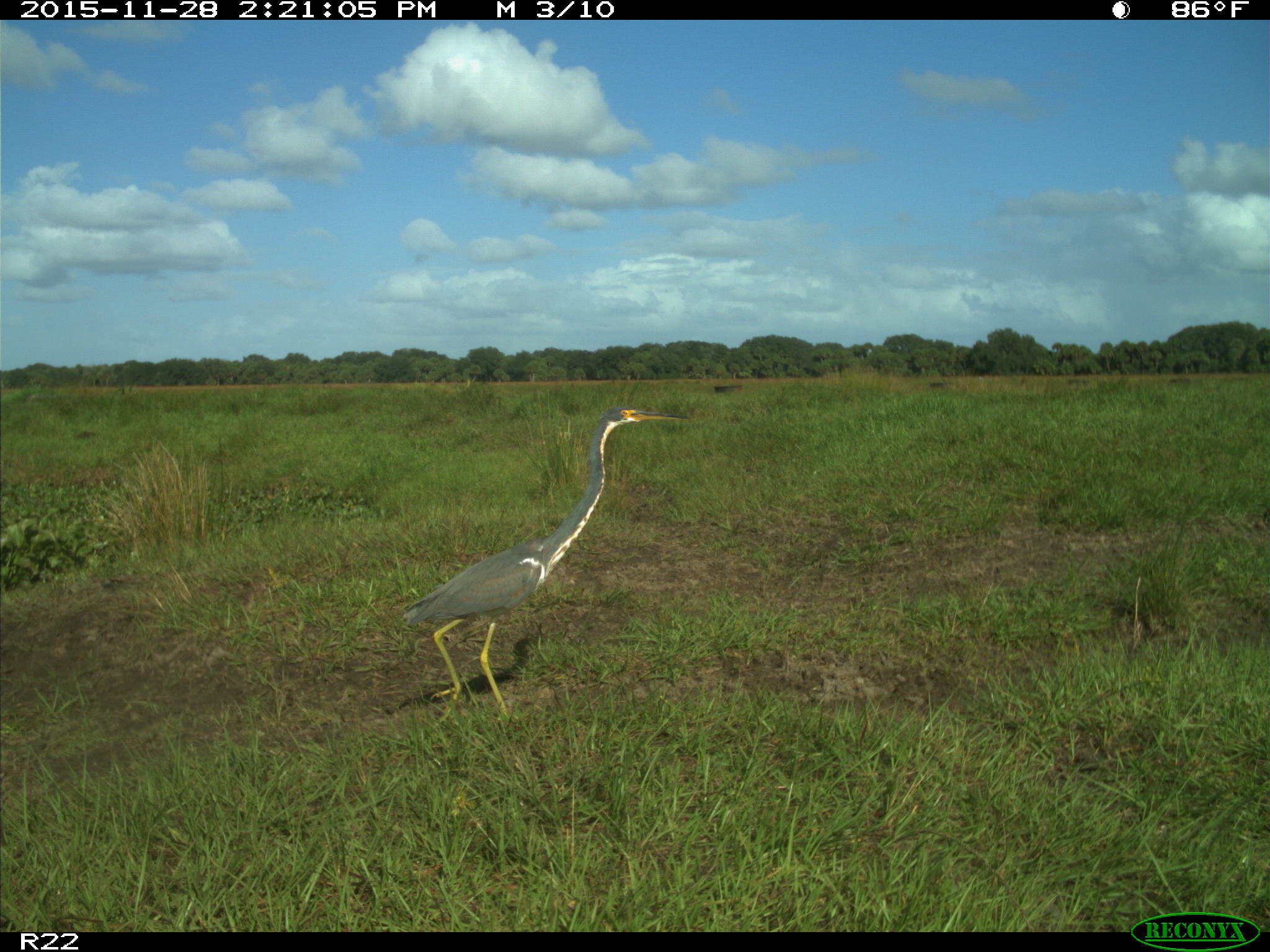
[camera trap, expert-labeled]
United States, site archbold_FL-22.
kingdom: Animalia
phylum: Chordata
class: Aves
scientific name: Aves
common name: birds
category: unidentified bird